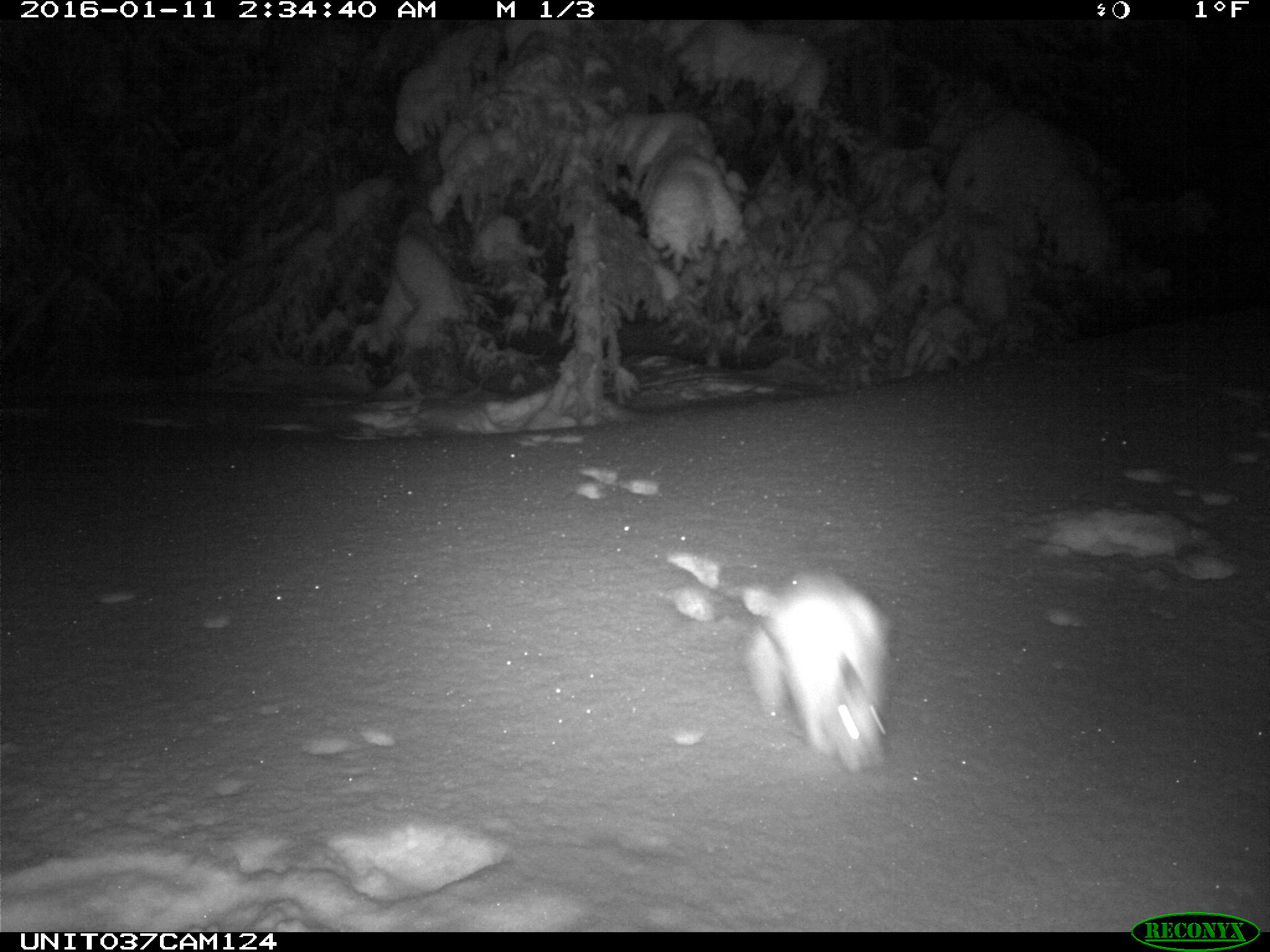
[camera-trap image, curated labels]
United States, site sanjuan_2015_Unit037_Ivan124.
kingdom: Animalia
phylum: Chordata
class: Mammalia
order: Lagomorpha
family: Leporidae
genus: Lepus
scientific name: Lepus americanus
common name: snowshoe hare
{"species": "Lepus americanus (snowshoe hare)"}